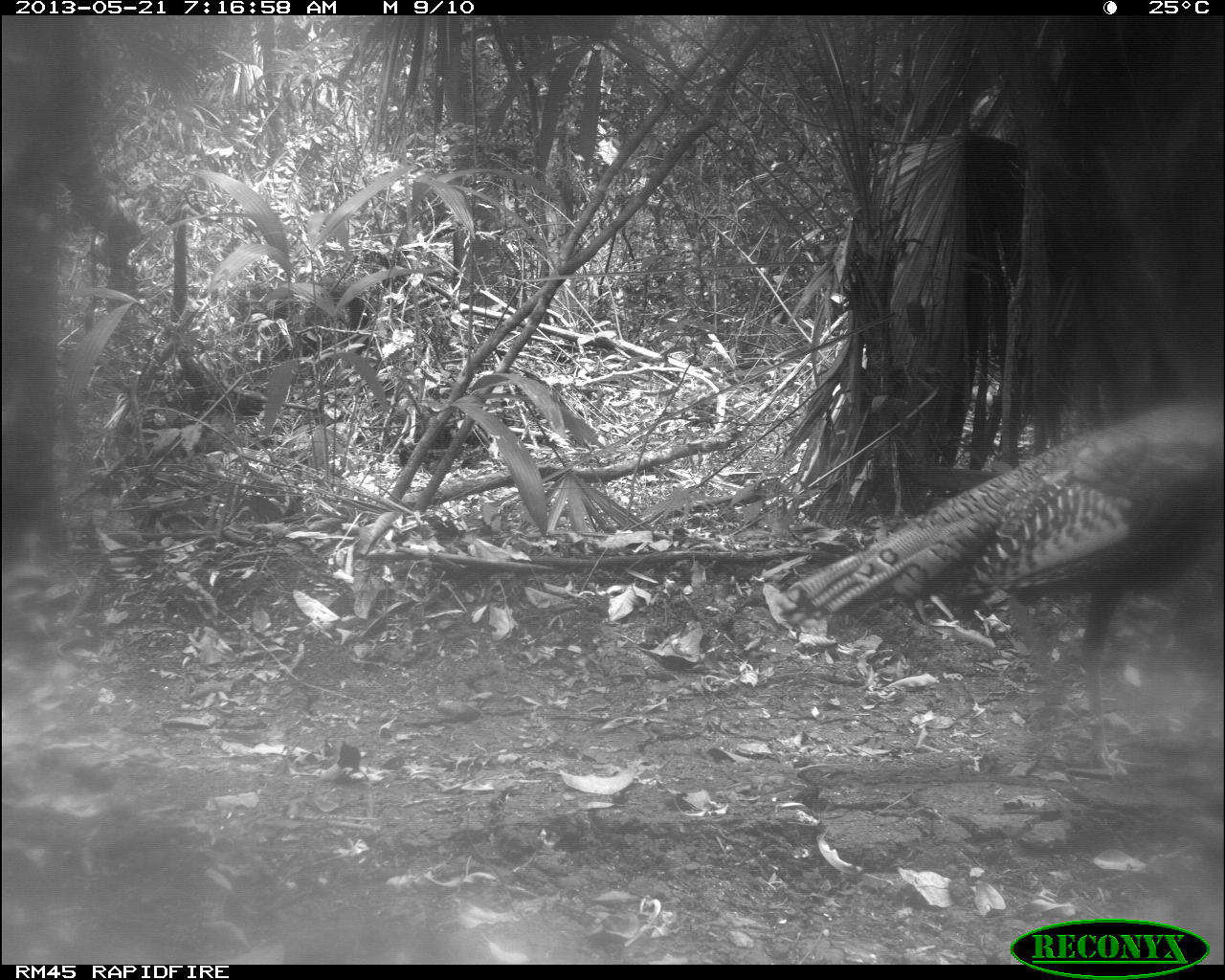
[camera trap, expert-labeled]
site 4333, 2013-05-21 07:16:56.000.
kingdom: Animalia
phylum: Chordata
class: Aves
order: Galliformes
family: Phasianidae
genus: Meleagris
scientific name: Meleagris ocellata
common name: ocellated turkey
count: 1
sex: female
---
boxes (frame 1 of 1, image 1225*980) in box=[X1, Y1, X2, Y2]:
meleagris ocellata: box=[782, 403, 1225, 777]